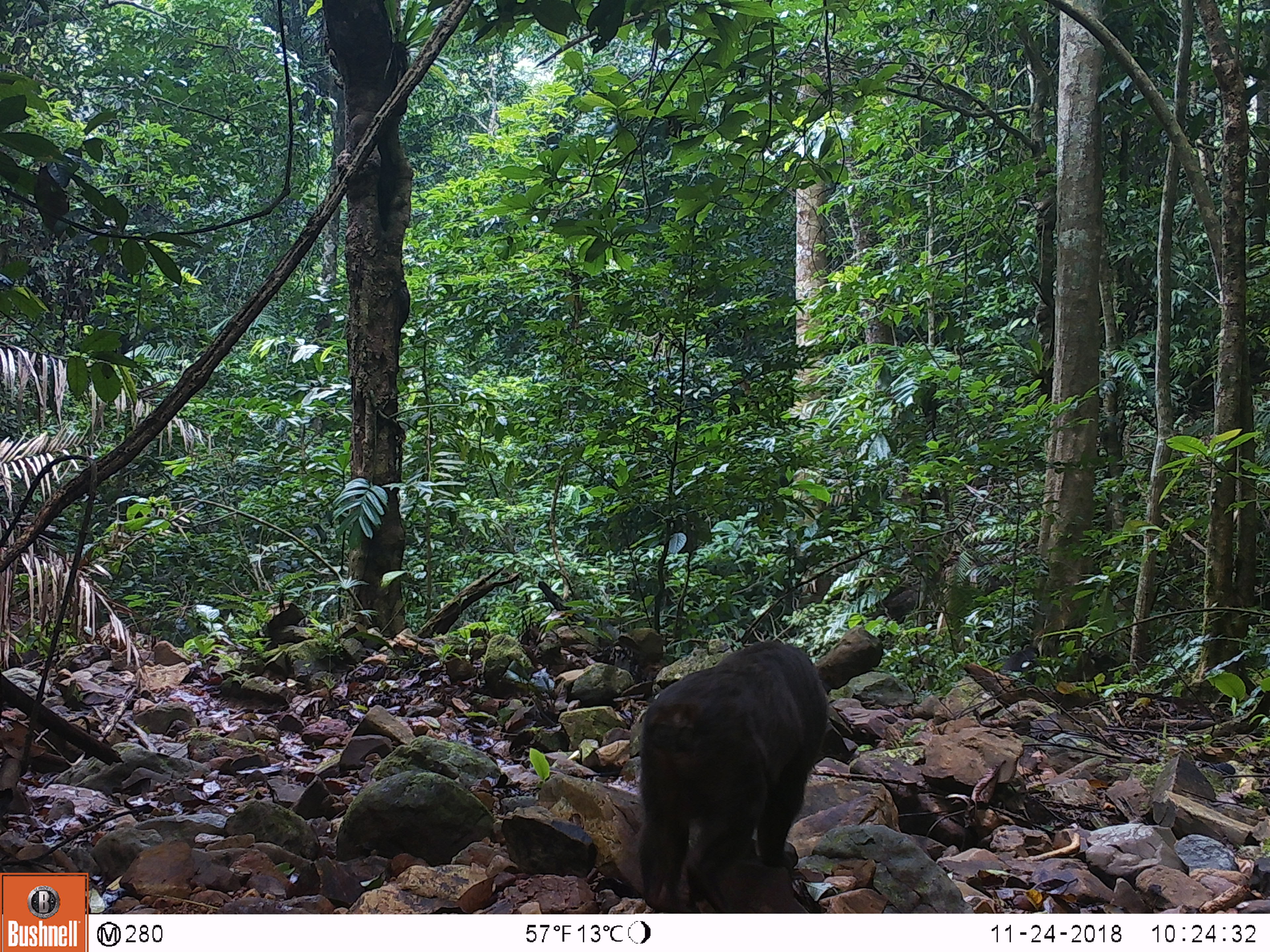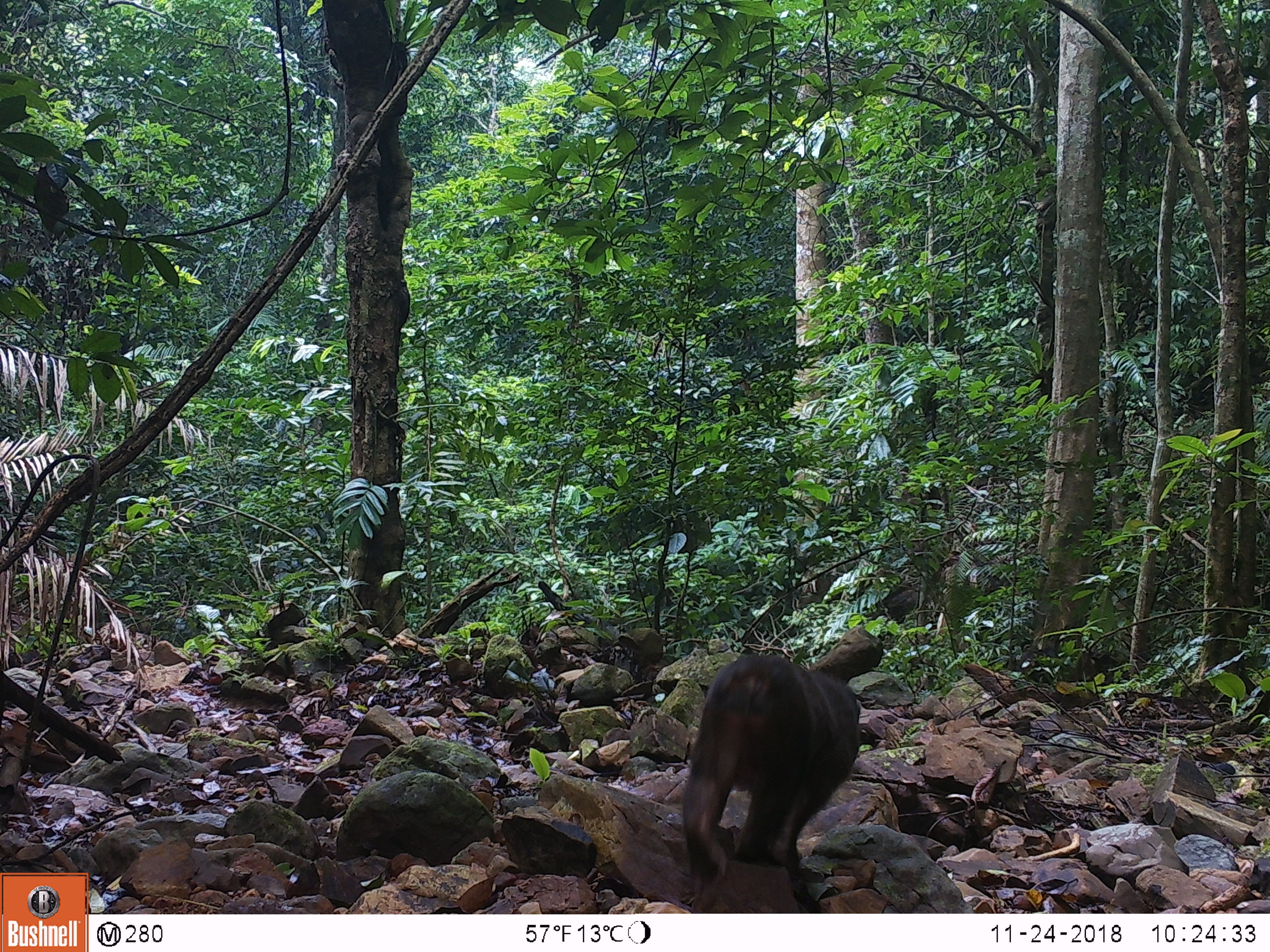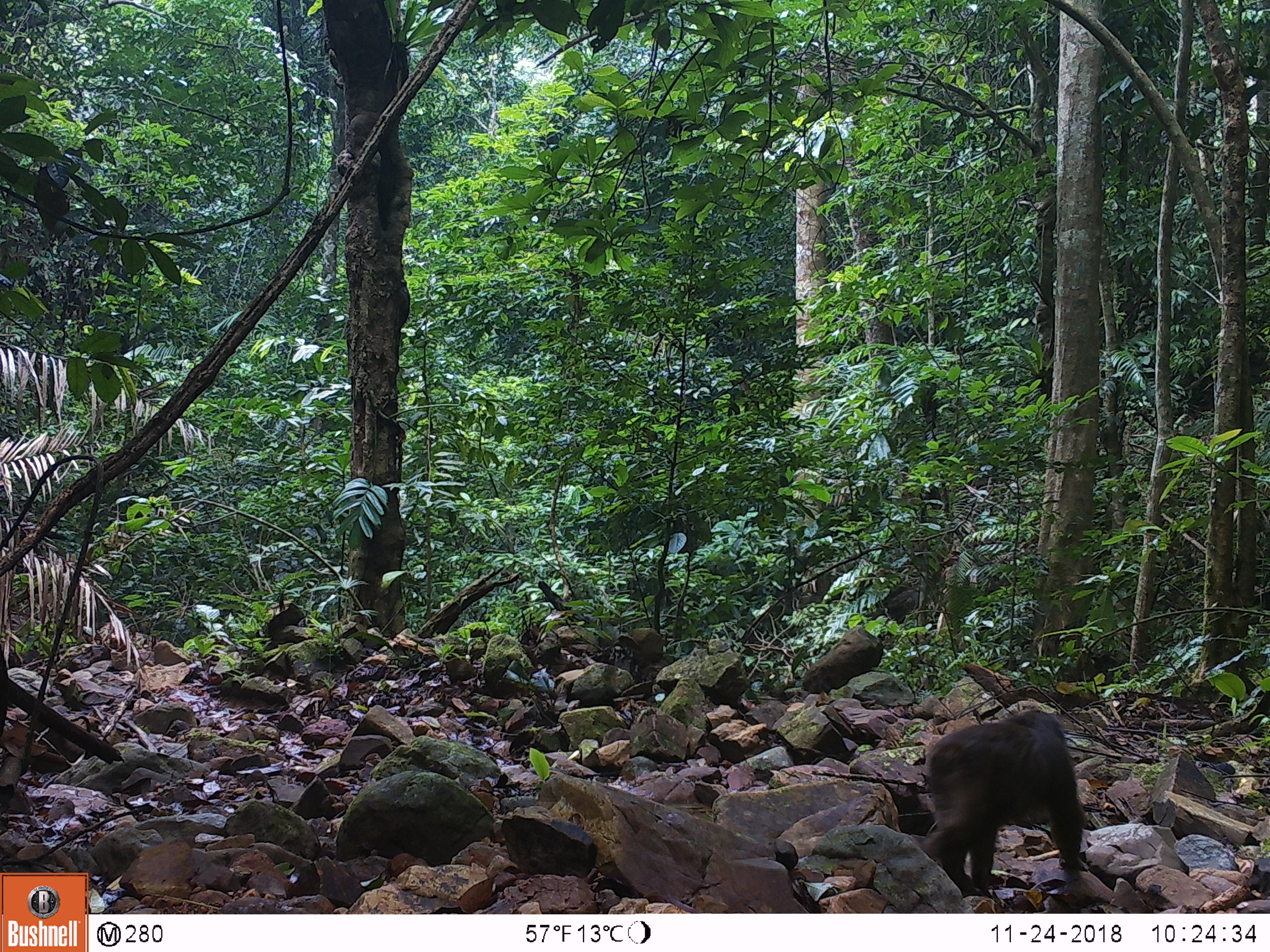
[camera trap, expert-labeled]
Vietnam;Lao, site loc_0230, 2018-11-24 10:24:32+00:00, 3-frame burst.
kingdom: Animalia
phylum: Chordata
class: Mammalia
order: Primates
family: Cercopithecidae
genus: Macaca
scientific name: Macaca arctoides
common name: stump-tailed macaque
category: stump tailed macaque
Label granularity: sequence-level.